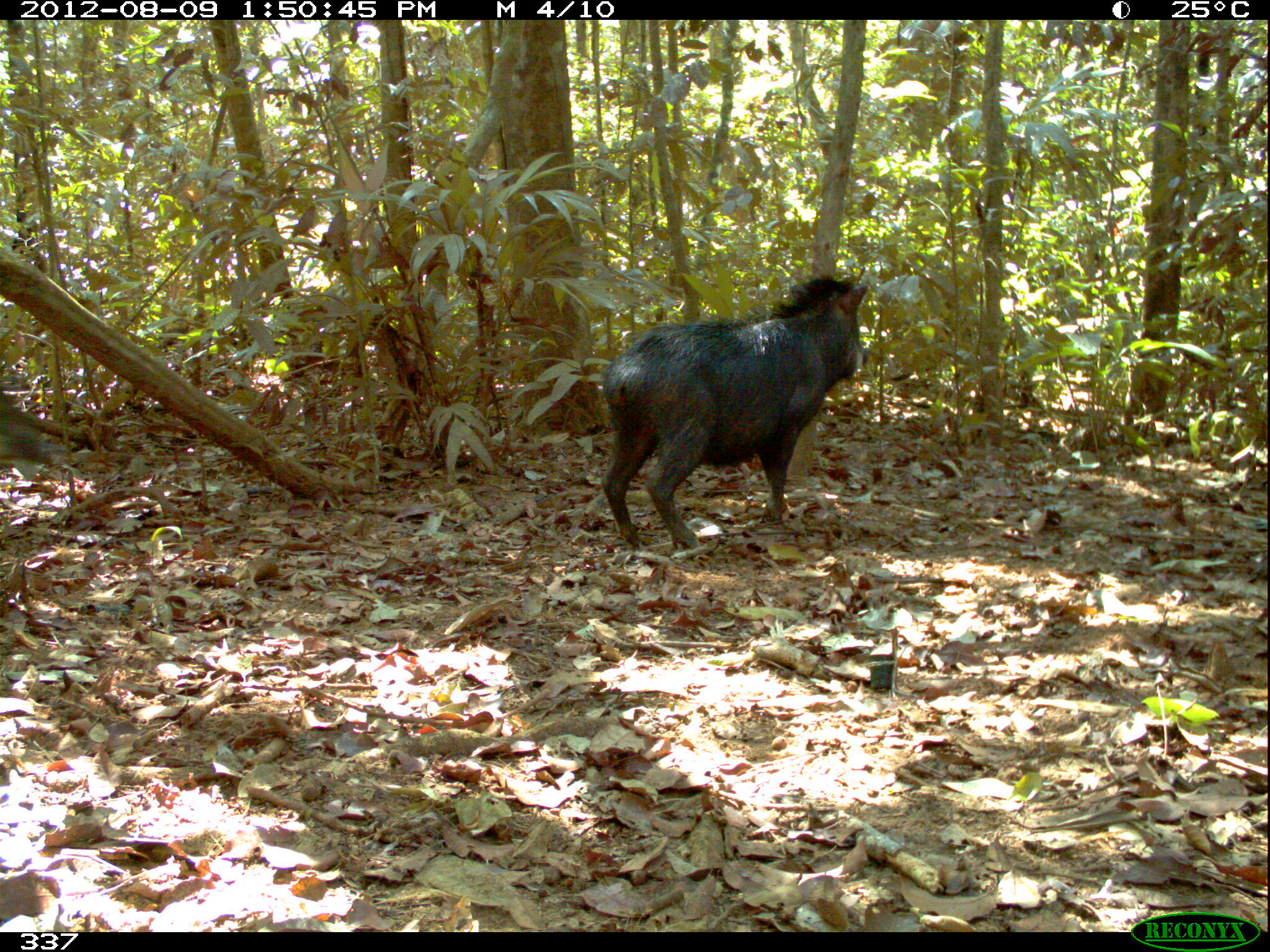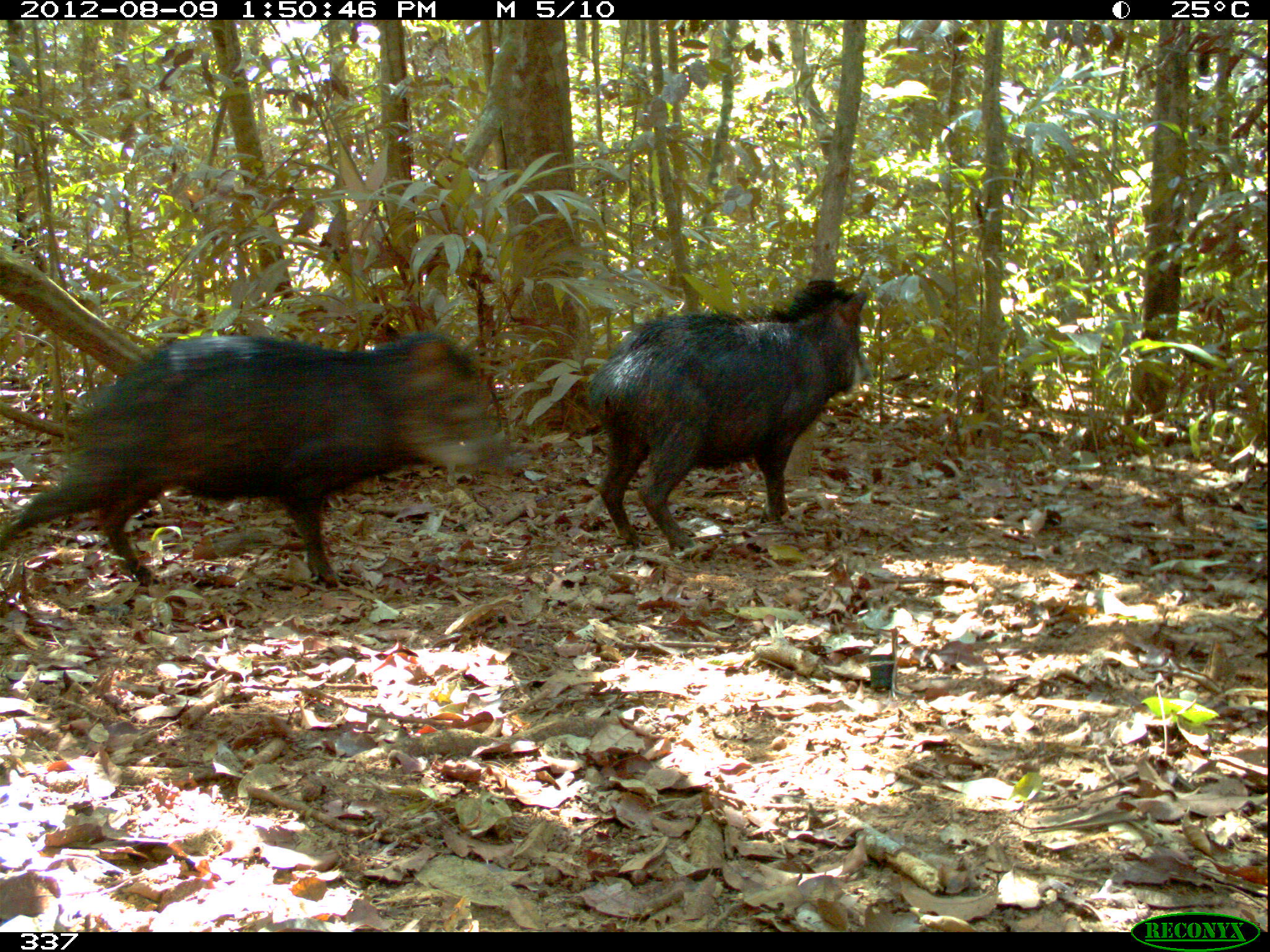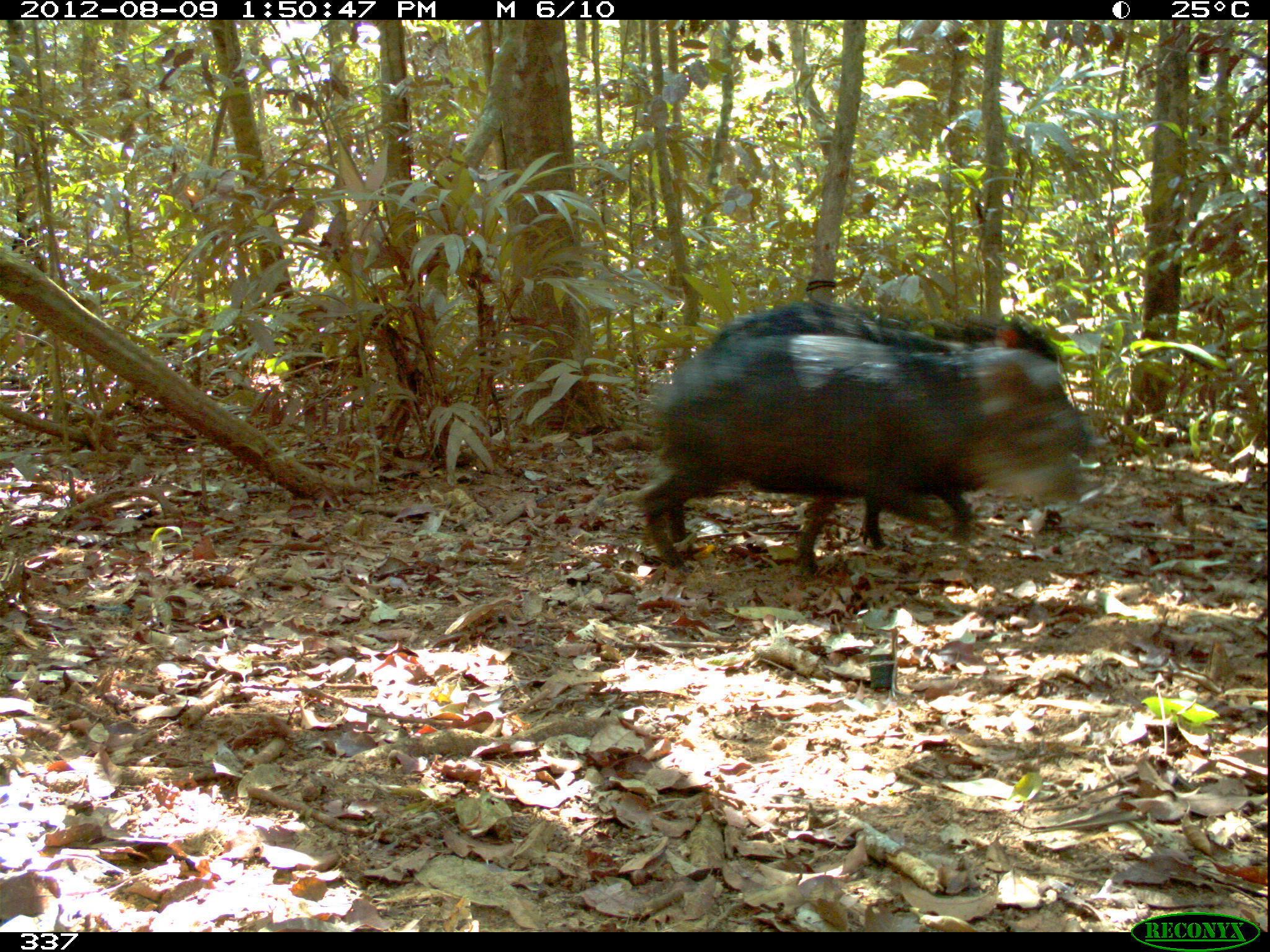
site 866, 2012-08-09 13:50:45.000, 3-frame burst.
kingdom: Animalia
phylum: Chordata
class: Mammalia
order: Artiodactyla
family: Tayassuidae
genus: Tayassu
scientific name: Tayassu pecari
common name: white-lipped peccary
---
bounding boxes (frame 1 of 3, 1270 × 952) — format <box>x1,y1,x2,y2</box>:
tayassu pecari: <box>600,276,869,551</box>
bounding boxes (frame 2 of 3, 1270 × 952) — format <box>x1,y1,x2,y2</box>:
tayassu pecari: <box>2,332,507,585</box>; <box>583,280,870,550</box>